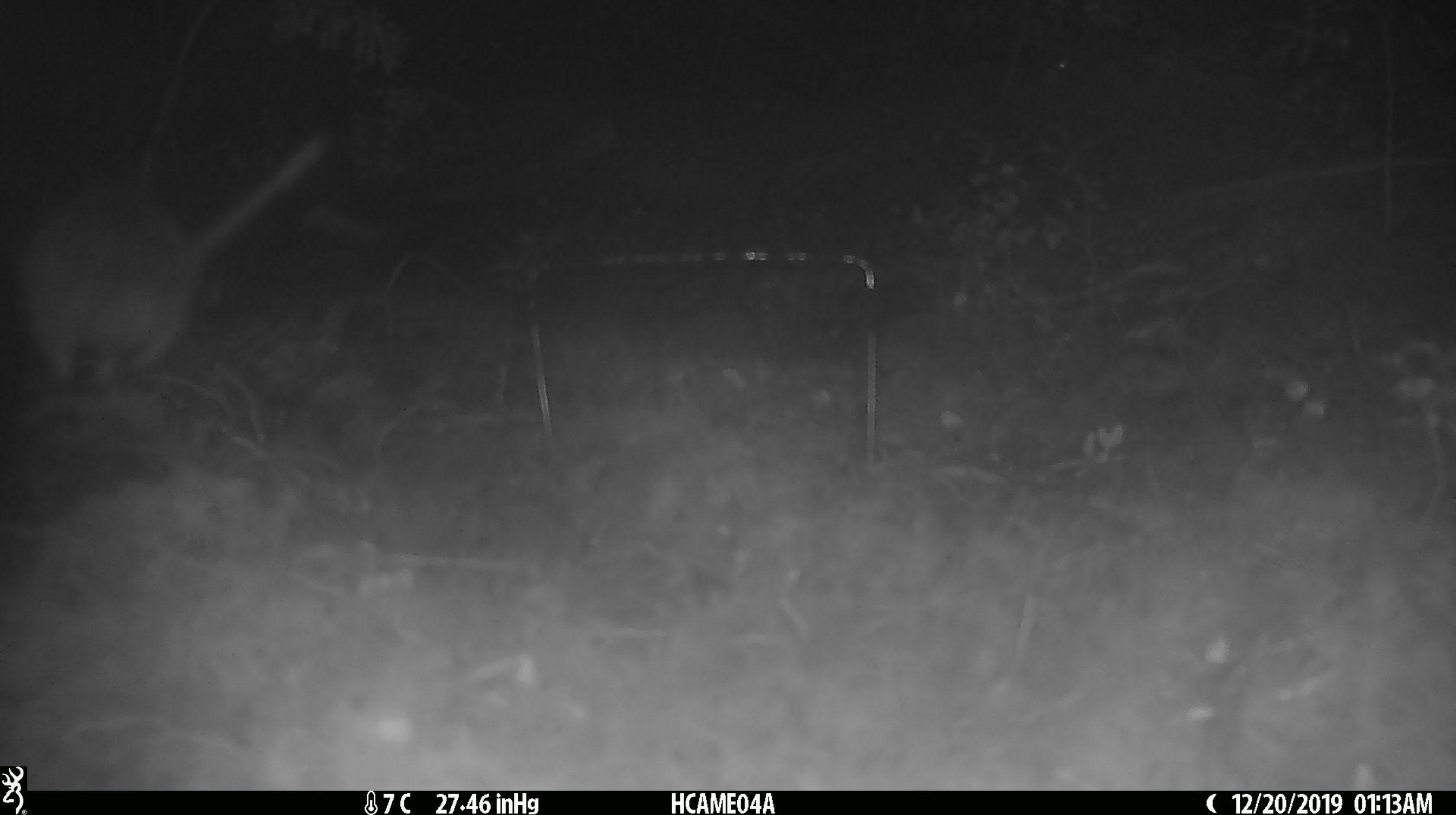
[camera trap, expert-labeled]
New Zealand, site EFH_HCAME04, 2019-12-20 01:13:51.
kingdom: Animalia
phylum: Chordata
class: Mammalia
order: Rodentia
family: Muridae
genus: Mus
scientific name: Mus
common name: mouse